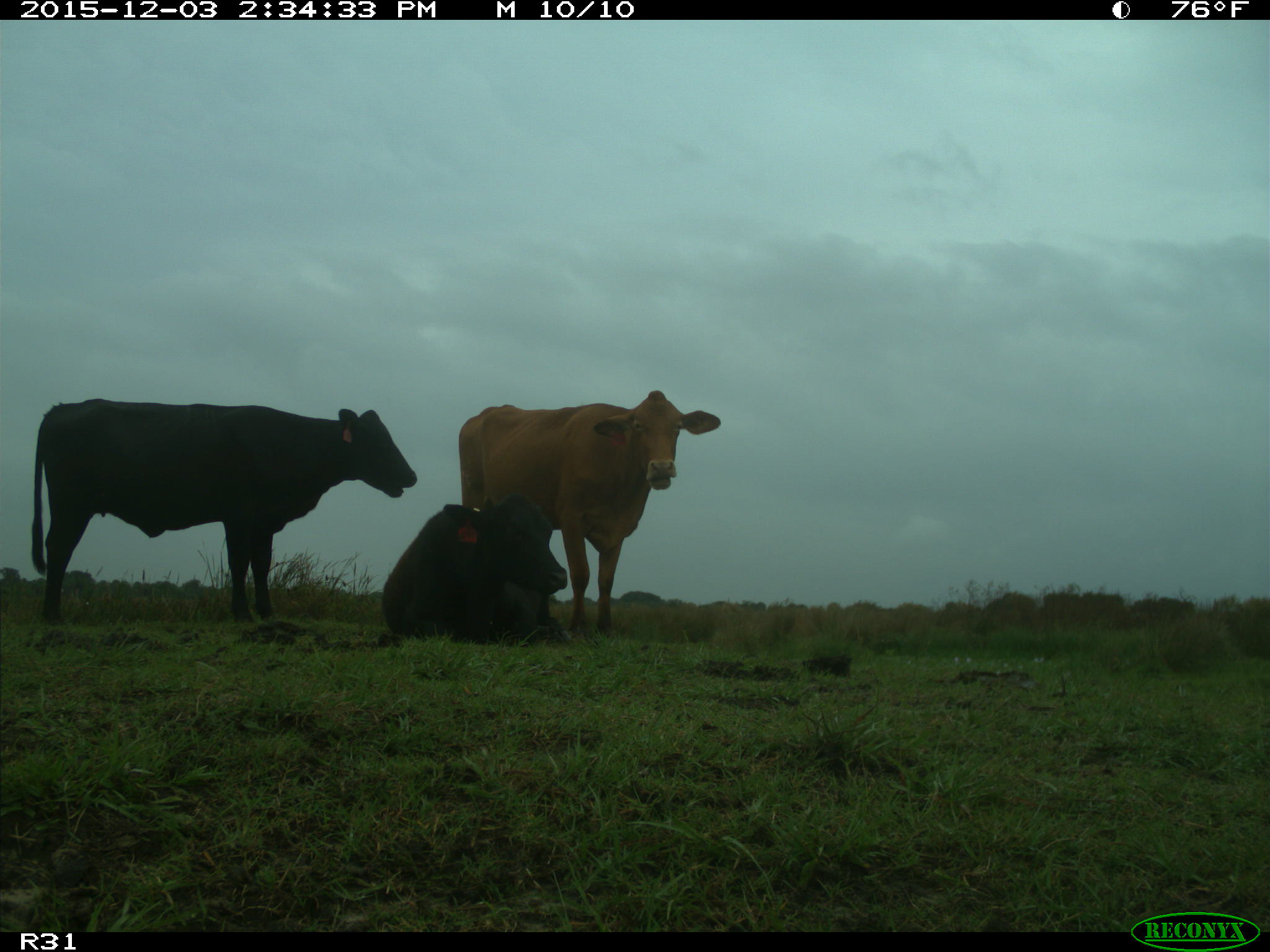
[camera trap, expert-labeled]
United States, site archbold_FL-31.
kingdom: Animalia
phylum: Chordata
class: Mammalia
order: Artiodactyla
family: Bovidae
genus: Bos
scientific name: Bos taurus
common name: domestic cow